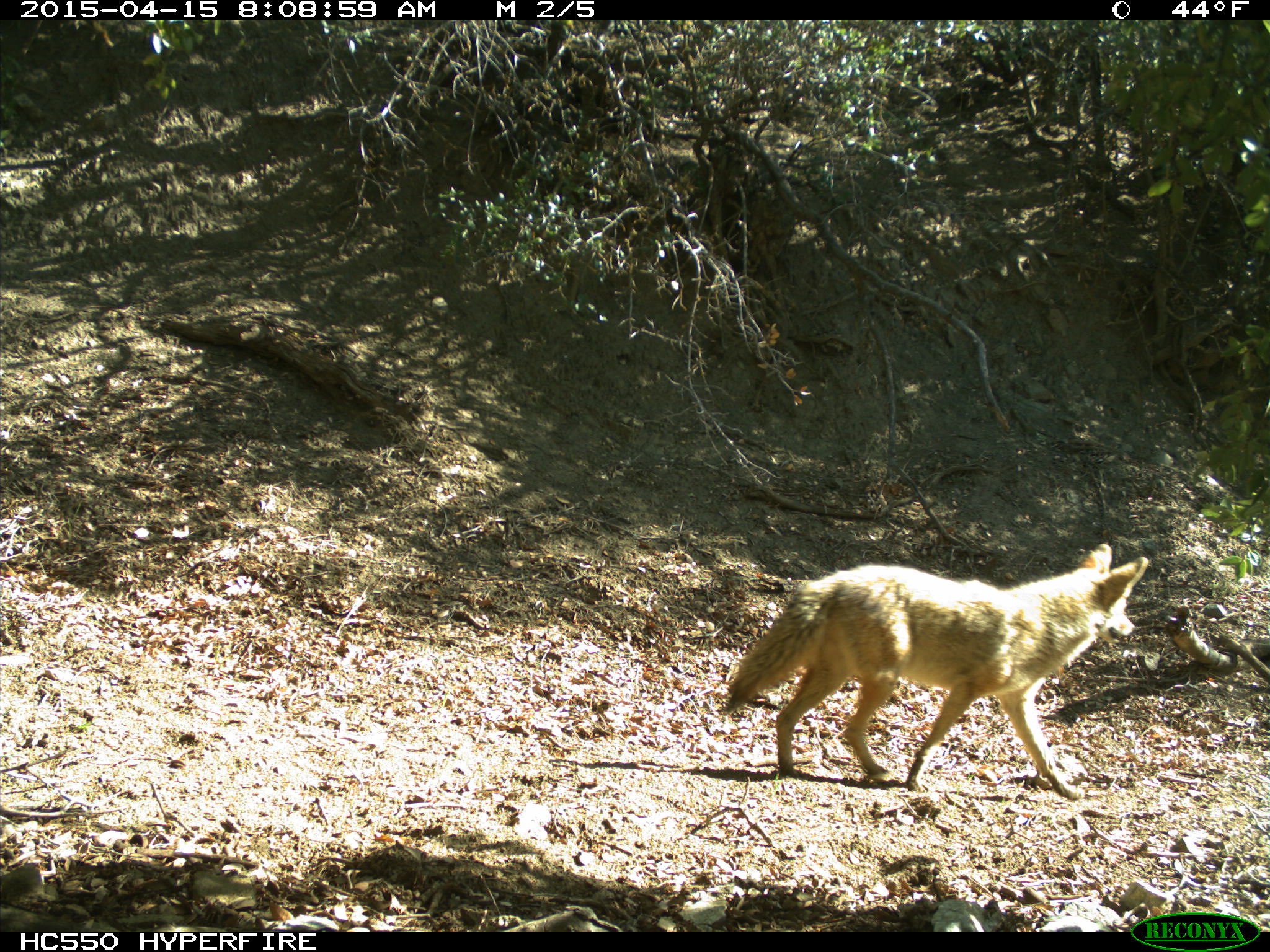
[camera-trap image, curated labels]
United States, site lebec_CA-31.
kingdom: Animalia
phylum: Chordata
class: Mammalia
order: Carnivora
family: Canidae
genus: Canis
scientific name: Canis latrans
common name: coyote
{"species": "Canis latrans (coyote)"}